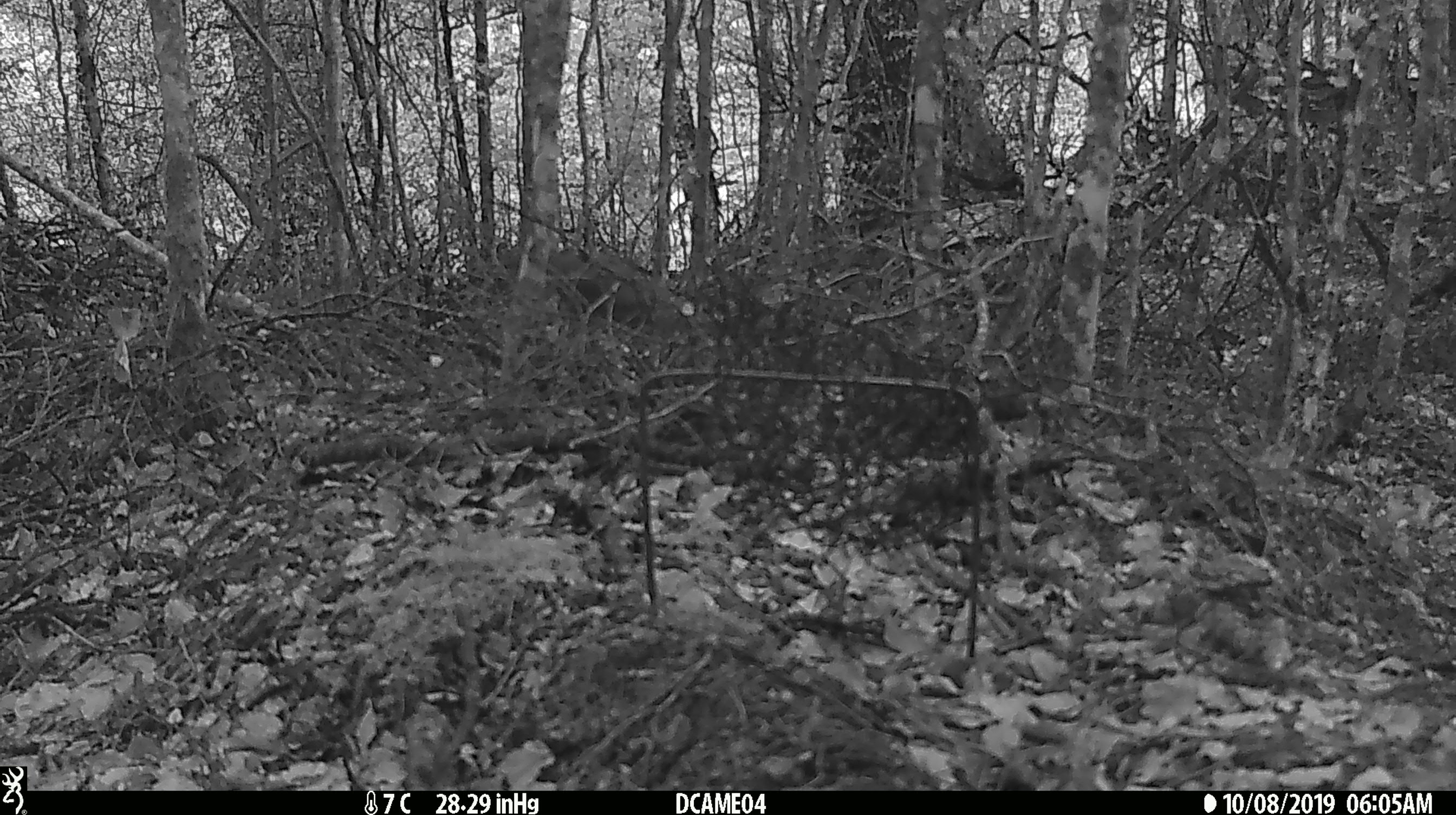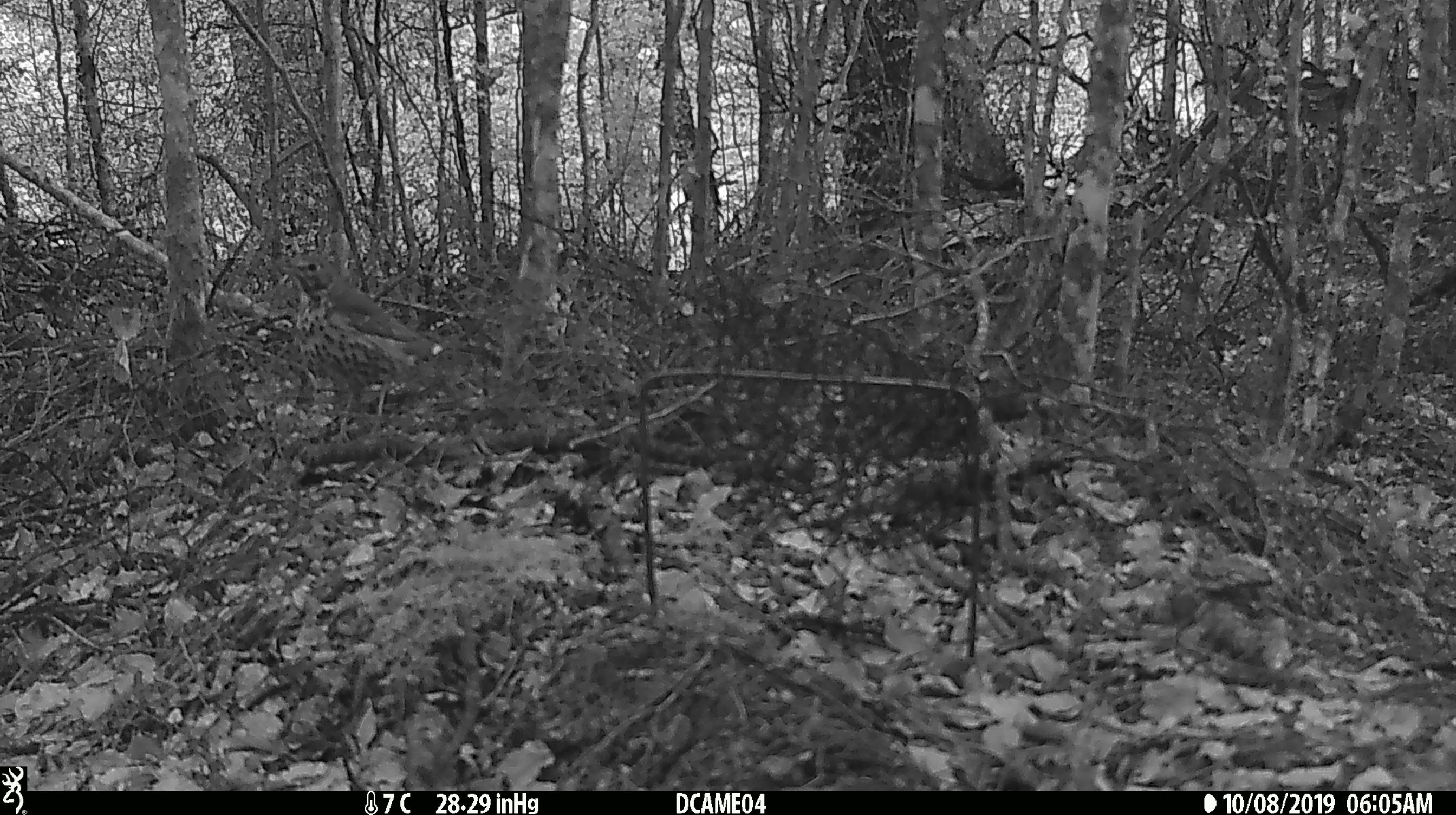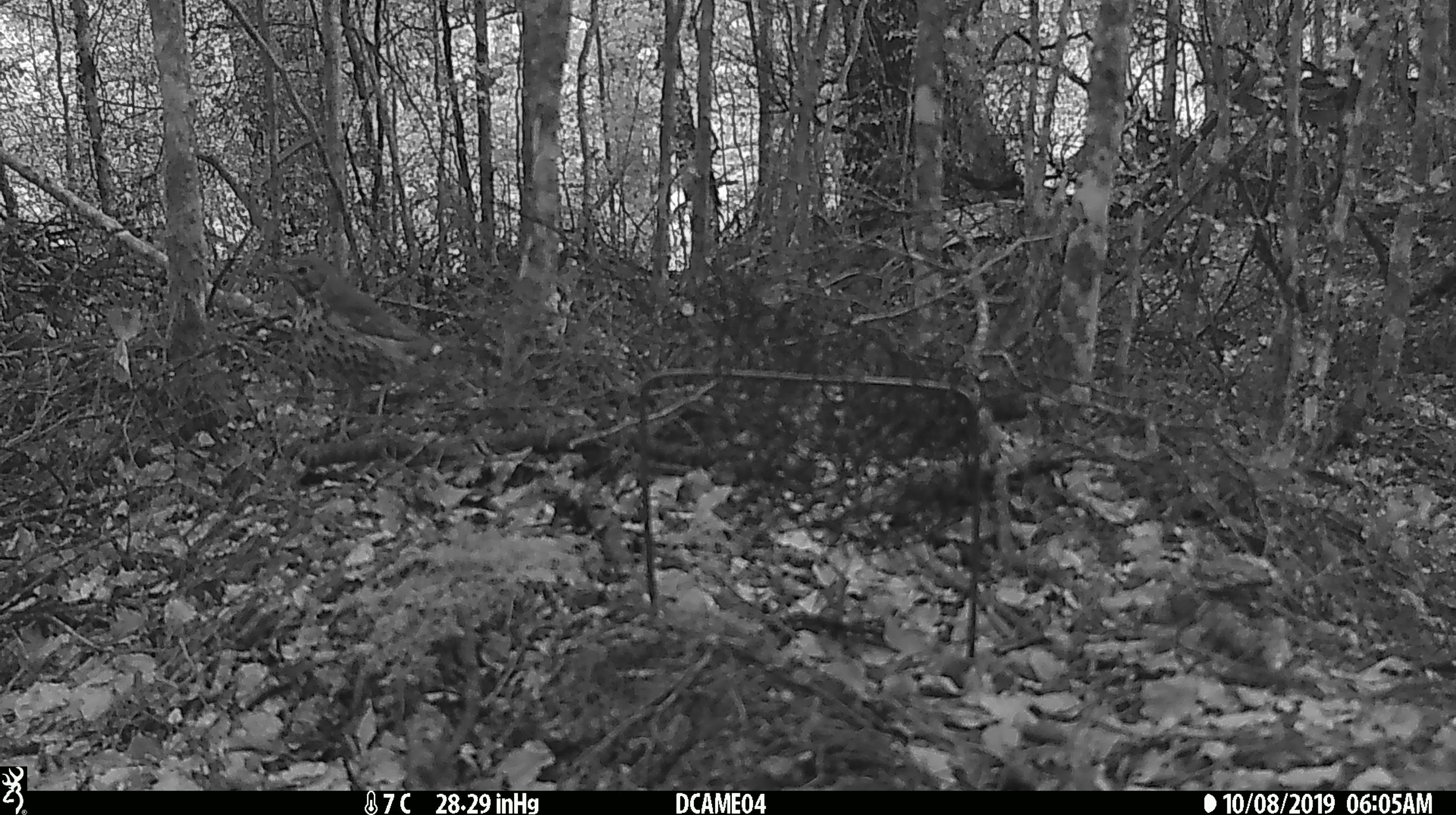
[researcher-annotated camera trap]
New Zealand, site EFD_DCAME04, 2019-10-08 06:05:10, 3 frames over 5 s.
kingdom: Animalia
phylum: Chordata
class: Aves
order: Passeriformes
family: Turdidae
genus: Turdus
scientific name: Turdus philomelos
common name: song thrush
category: thrush